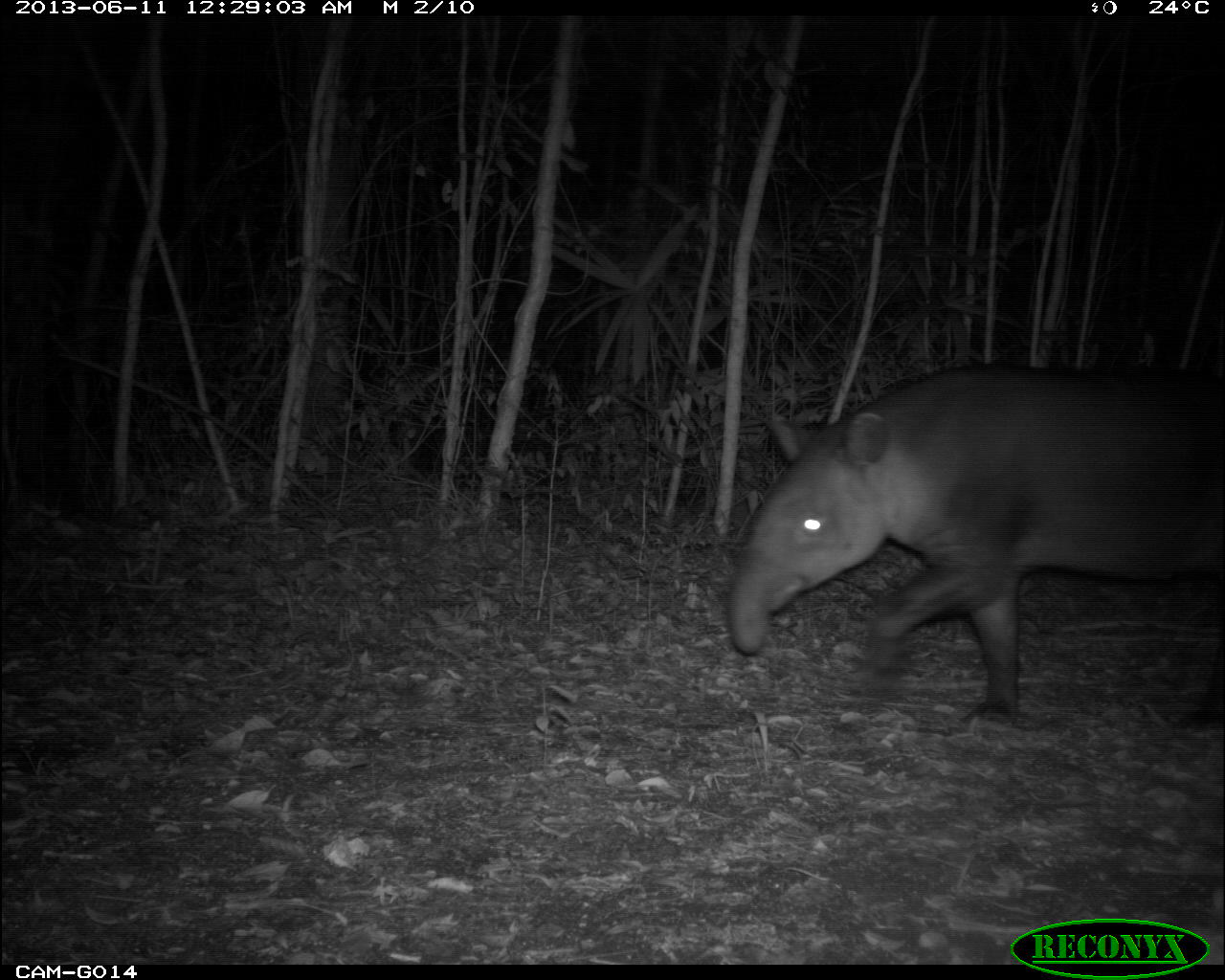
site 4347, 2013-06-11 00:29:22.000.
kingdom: Animalia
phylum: Chordata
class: Mammalia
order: Perissodactyla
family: Tapiridae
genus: Tapirus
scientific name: Tapirus bairdii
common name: baird's tapir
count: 1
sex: female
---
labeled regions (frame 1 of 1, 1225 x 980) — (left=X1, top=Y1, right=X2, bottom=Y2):
tapirus bairdii: (left=719, top=361, right=1225, bottom=728)